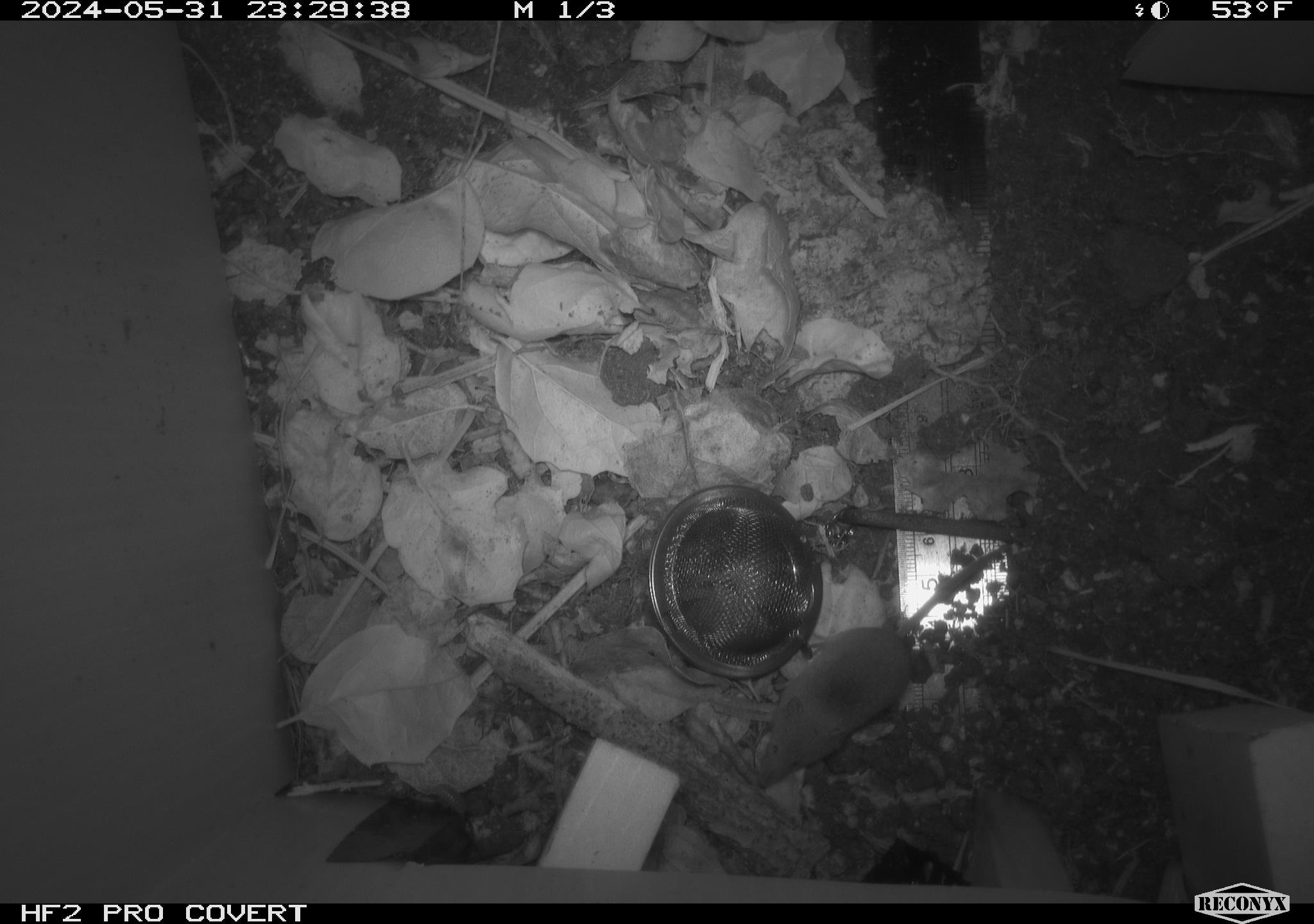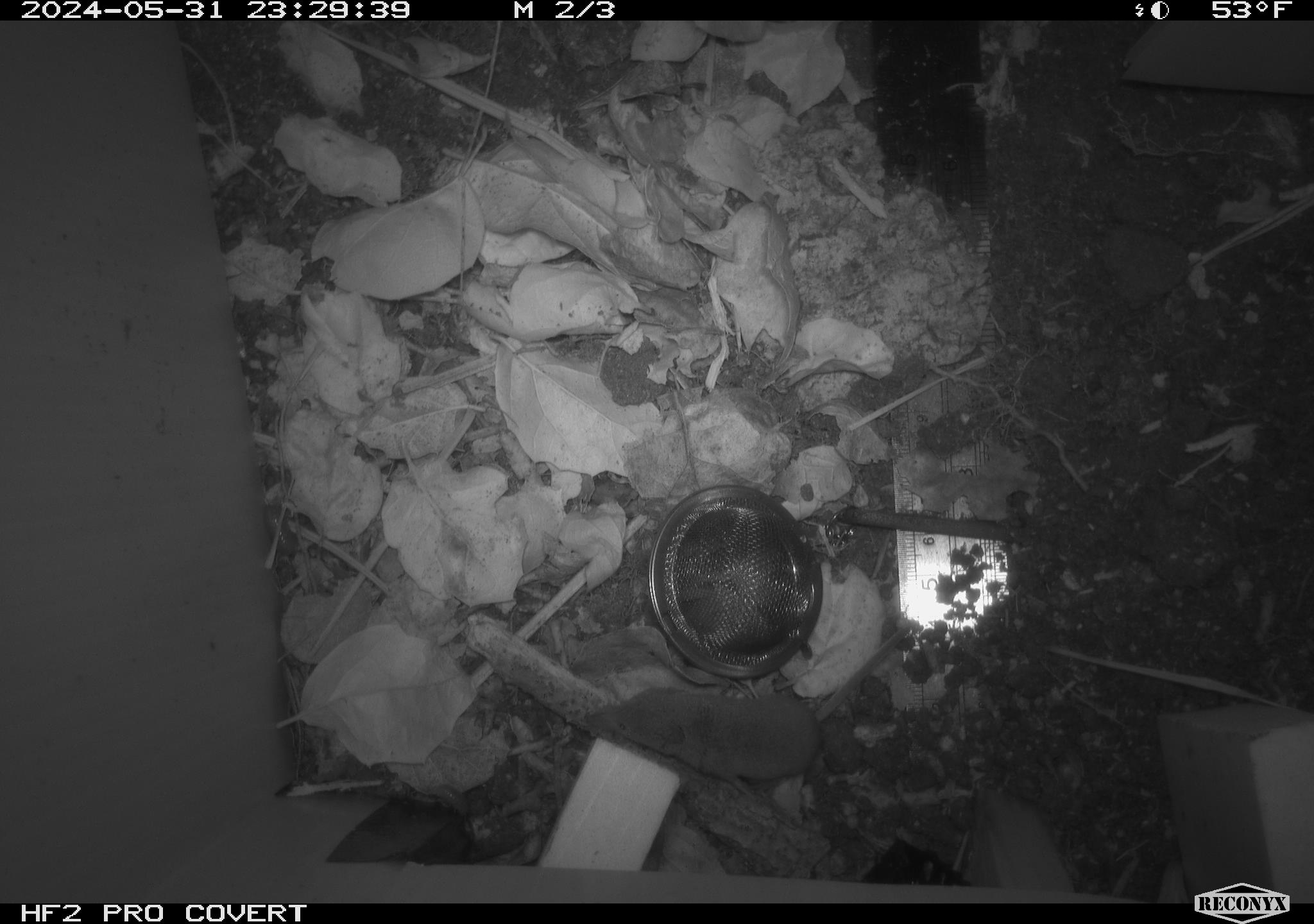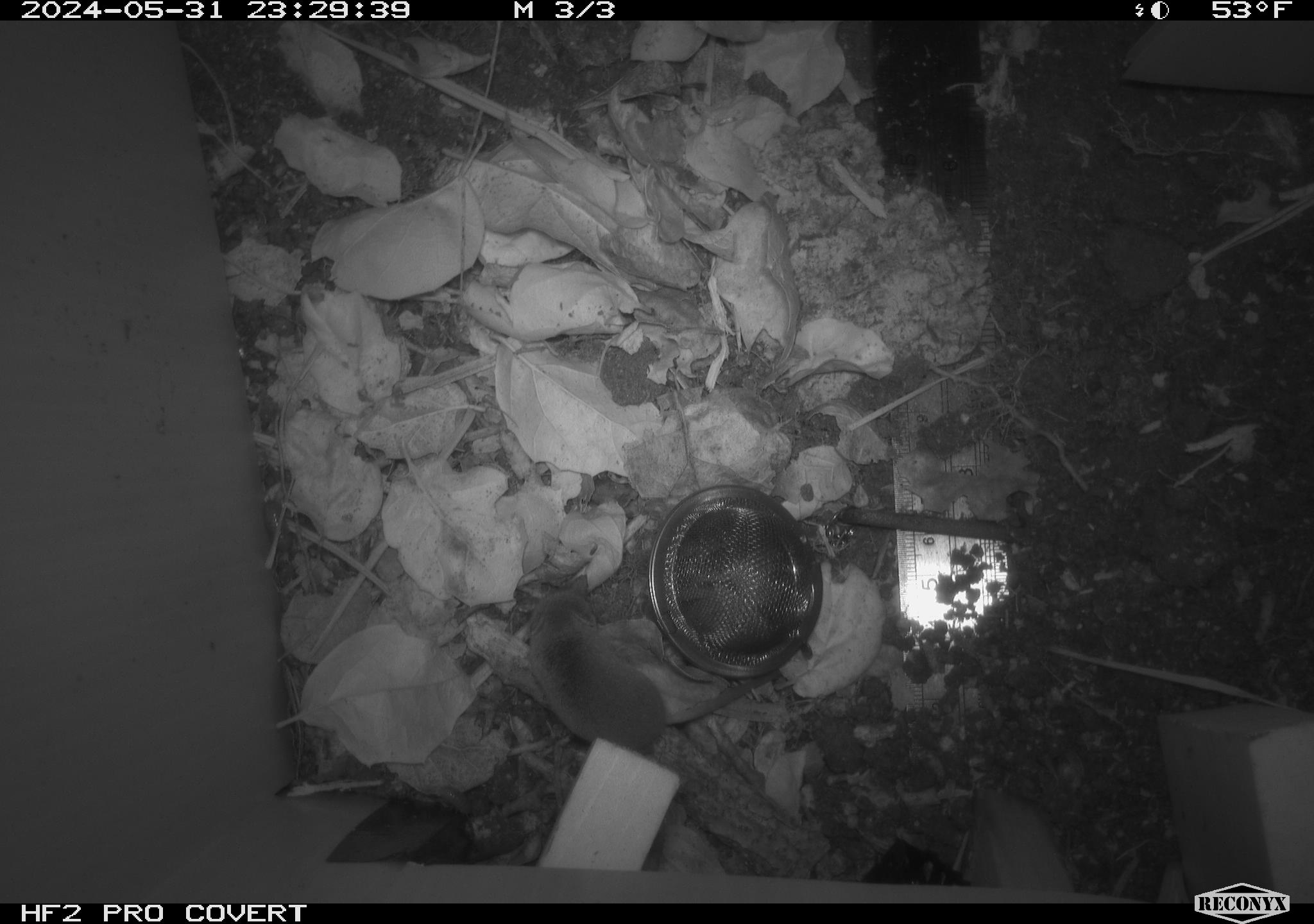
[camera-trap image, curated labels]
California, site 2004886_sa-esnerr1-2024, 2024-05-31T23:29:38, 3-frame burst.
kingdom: Animalia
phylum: Chordata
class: Mammalia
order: Eulipotyphla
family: Soricidae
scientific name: Soricidae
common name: shrews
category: soricidae family